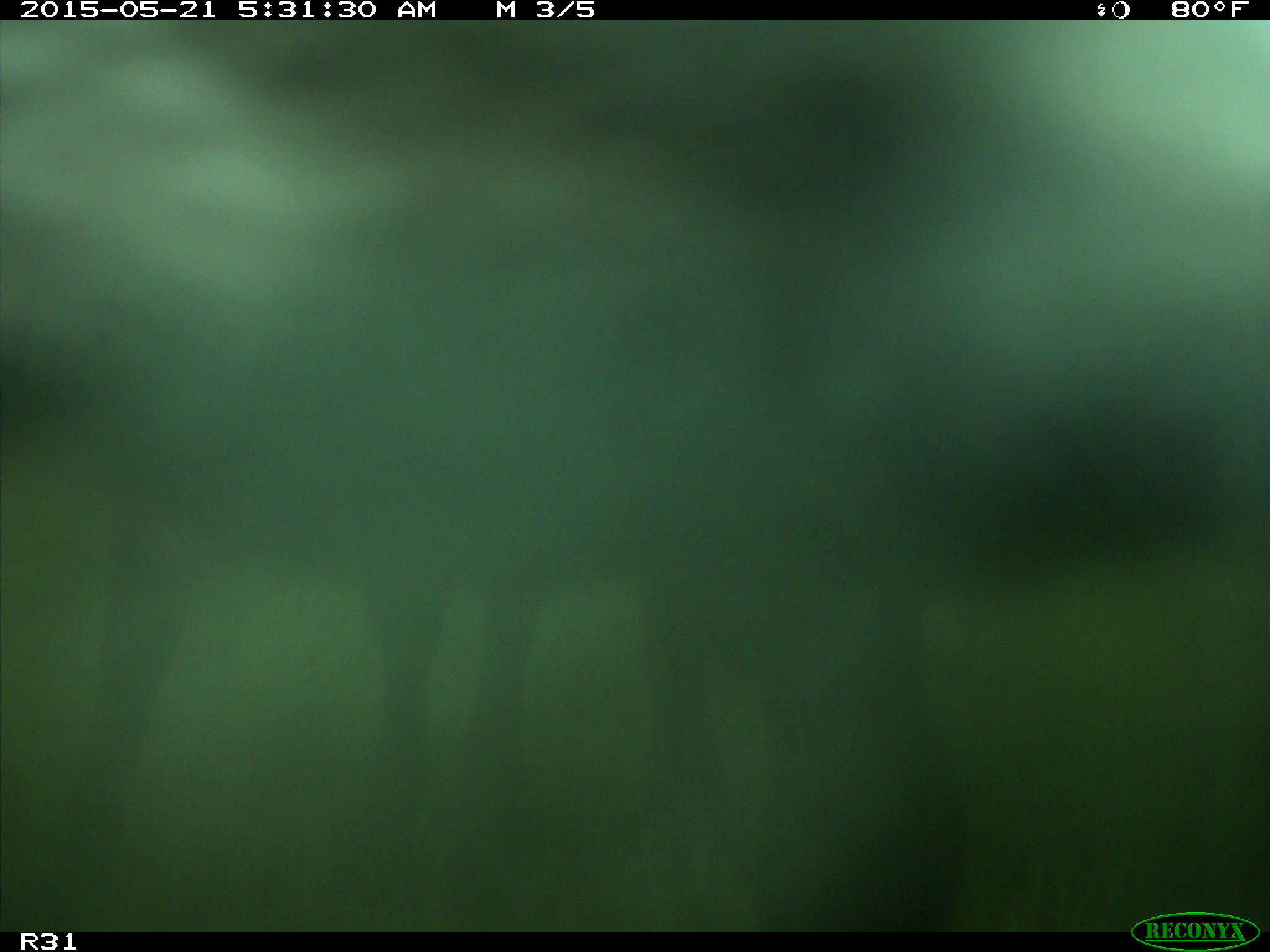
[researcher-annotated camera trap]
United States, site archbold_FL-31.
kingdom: Animalia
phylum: Chordata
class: Mammalia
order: Artiodactyla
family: Bovidae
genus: Bos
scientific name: Bos taurus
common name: domestic cow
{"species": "Bos taurus (domestic cow)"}